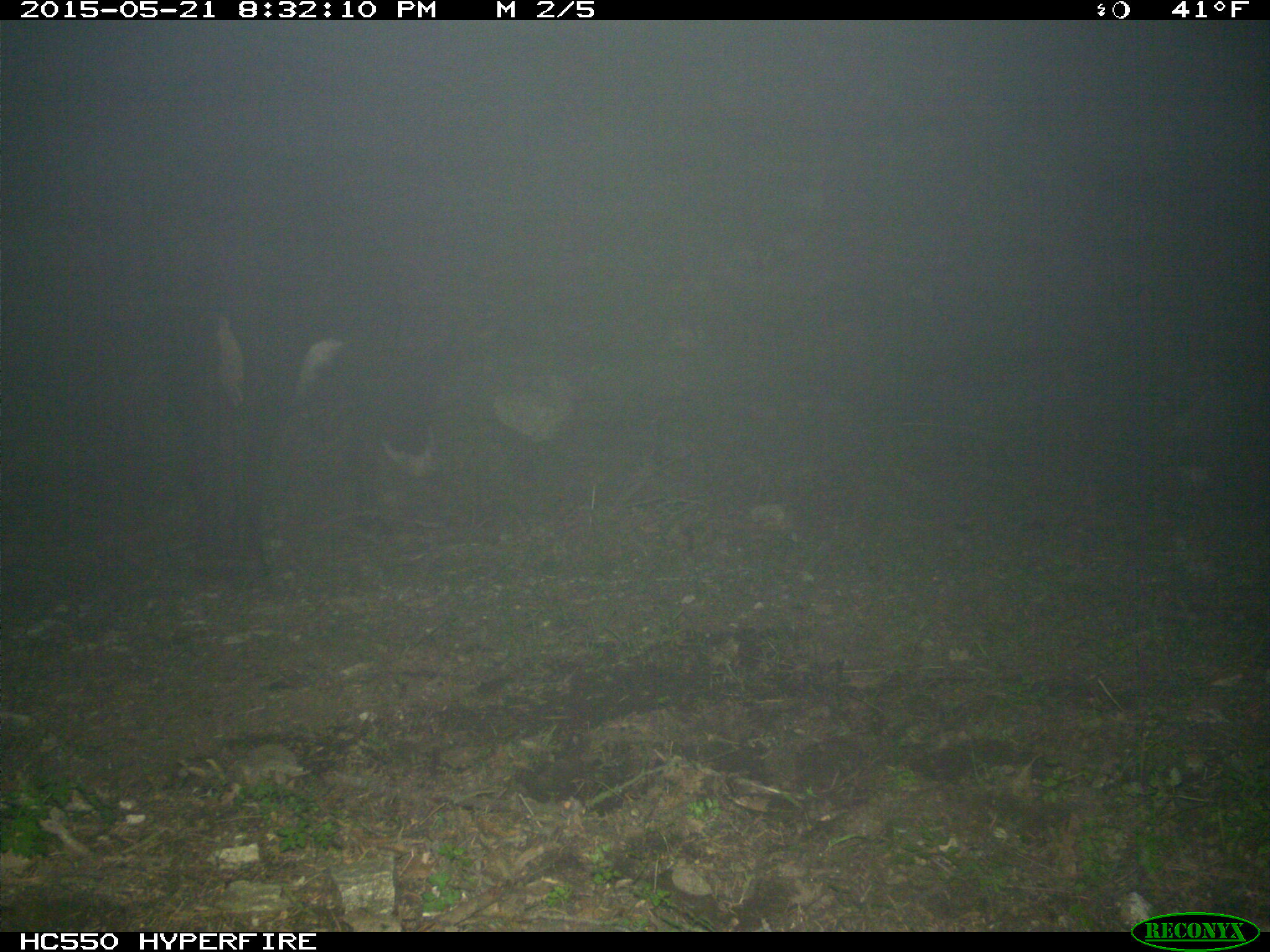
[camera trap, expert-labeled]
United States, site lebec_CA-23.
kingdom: Animalia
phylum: Chordata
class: Mammalia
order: Artiodactyla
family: Bovidae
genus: Bos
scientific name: Bos taurus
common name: domestic cow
Bos taurus (domestic cow).